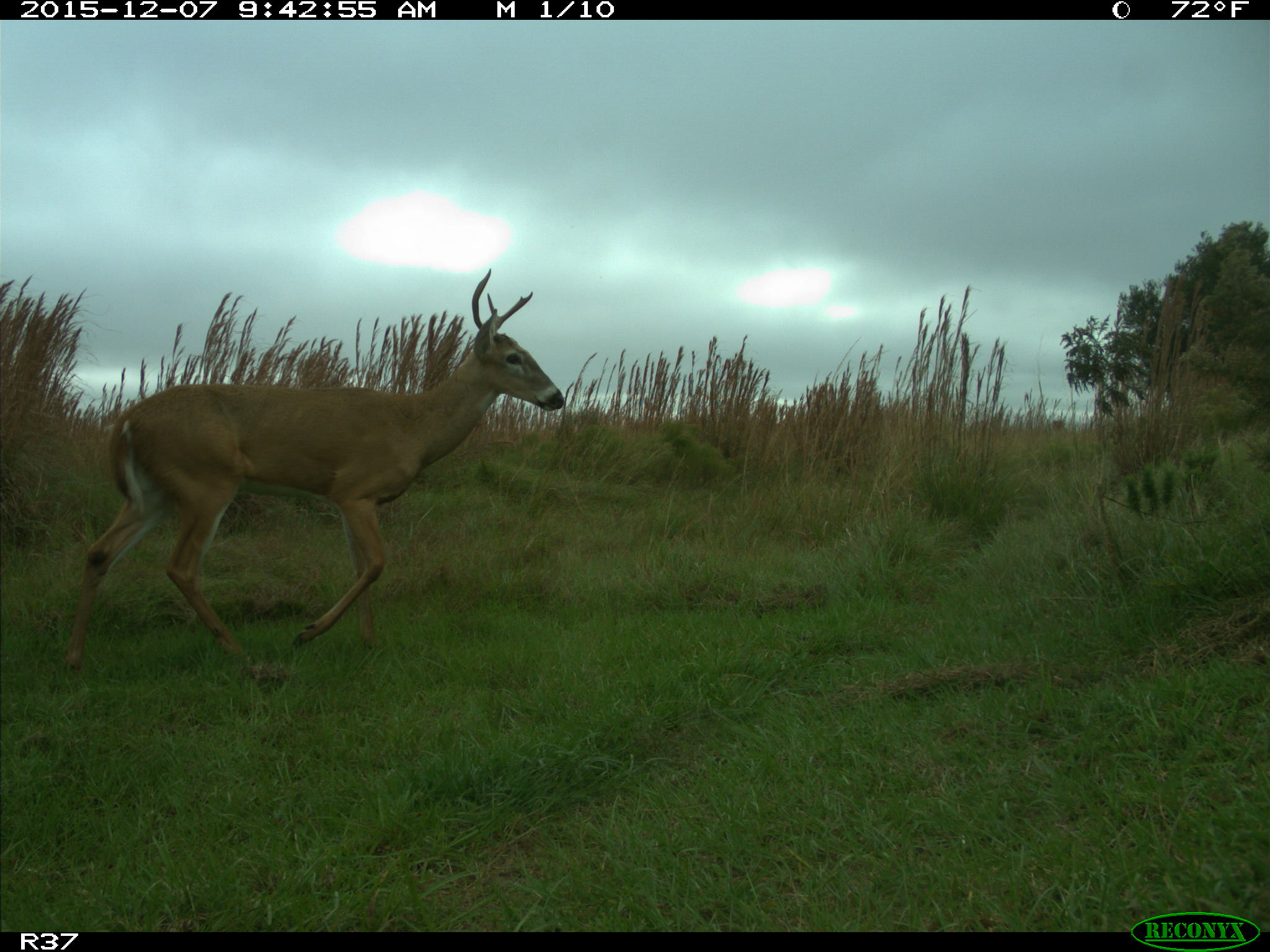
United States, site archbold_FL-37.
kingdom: Animalia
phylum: Chordata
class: Mammalia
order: Artiodactyla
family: Cervidae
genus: Odocoileus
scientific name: Odocoileus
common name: deer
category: unidentified deer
Unidentified deer (deer) (Odocoileus).